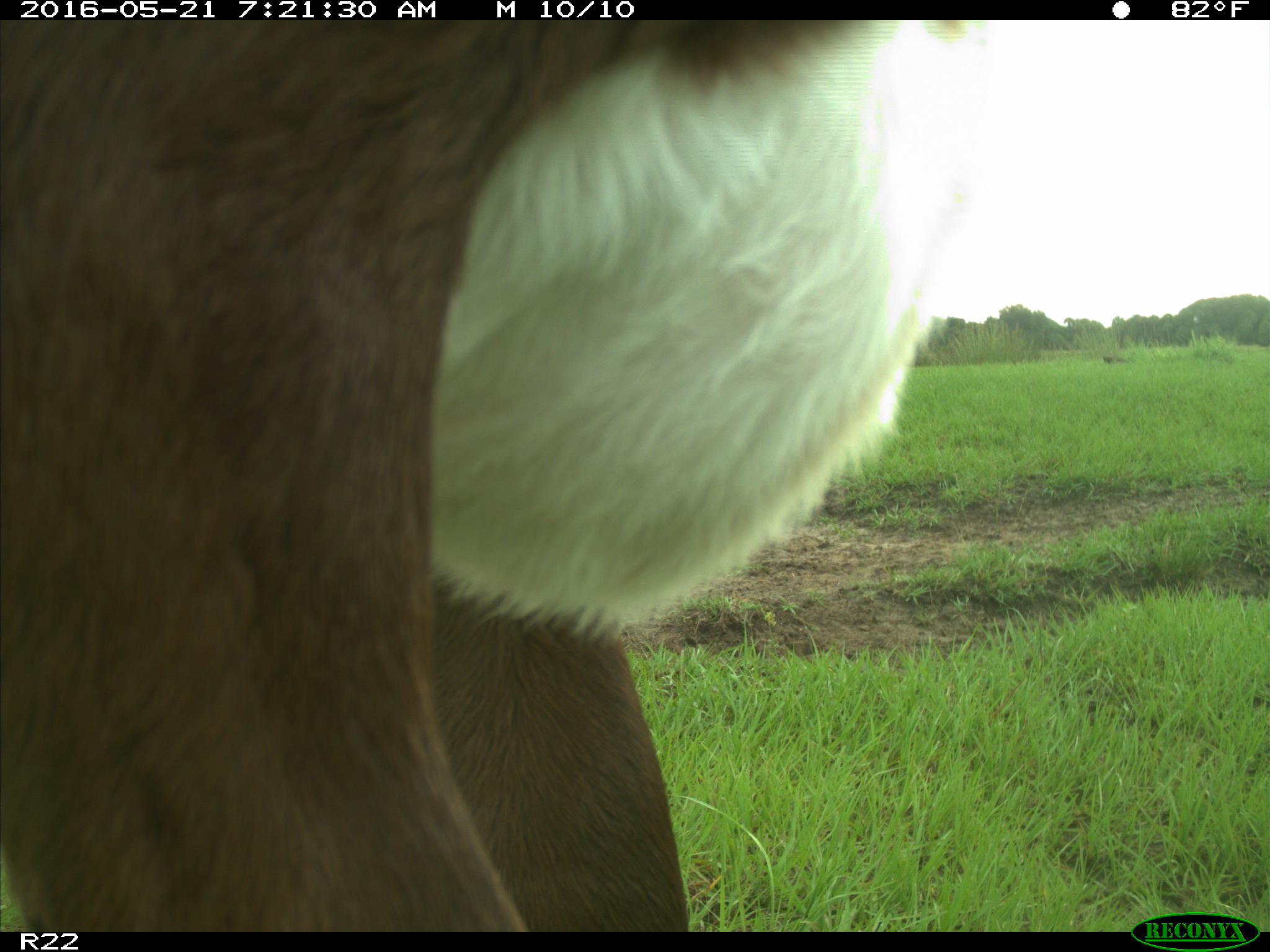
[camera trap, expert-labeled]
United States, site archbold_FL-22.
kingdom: Animalia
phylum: Chordata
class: Mammalia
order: Artiodactyla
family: Bovidae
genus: Bos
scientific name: Bos taurus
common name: domestic cow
Bos taurus (domestic cow).